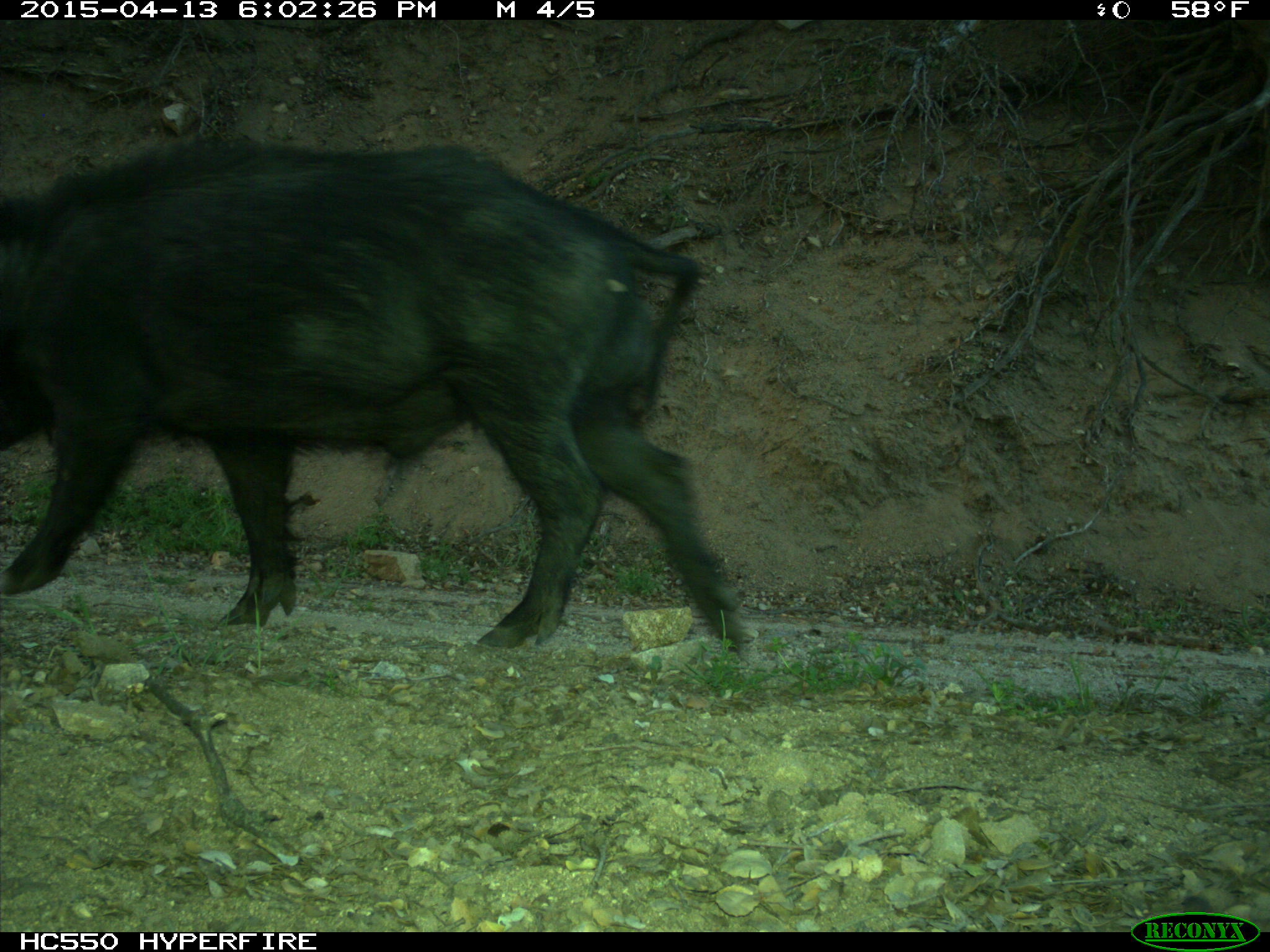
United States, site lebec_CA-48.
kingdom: Animalia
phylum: Chordata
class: Mammalia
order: Artiodactyla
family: Suidae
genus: Sus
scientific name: Sus scrofa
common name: wild boar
Sus scrofa (wild boar).